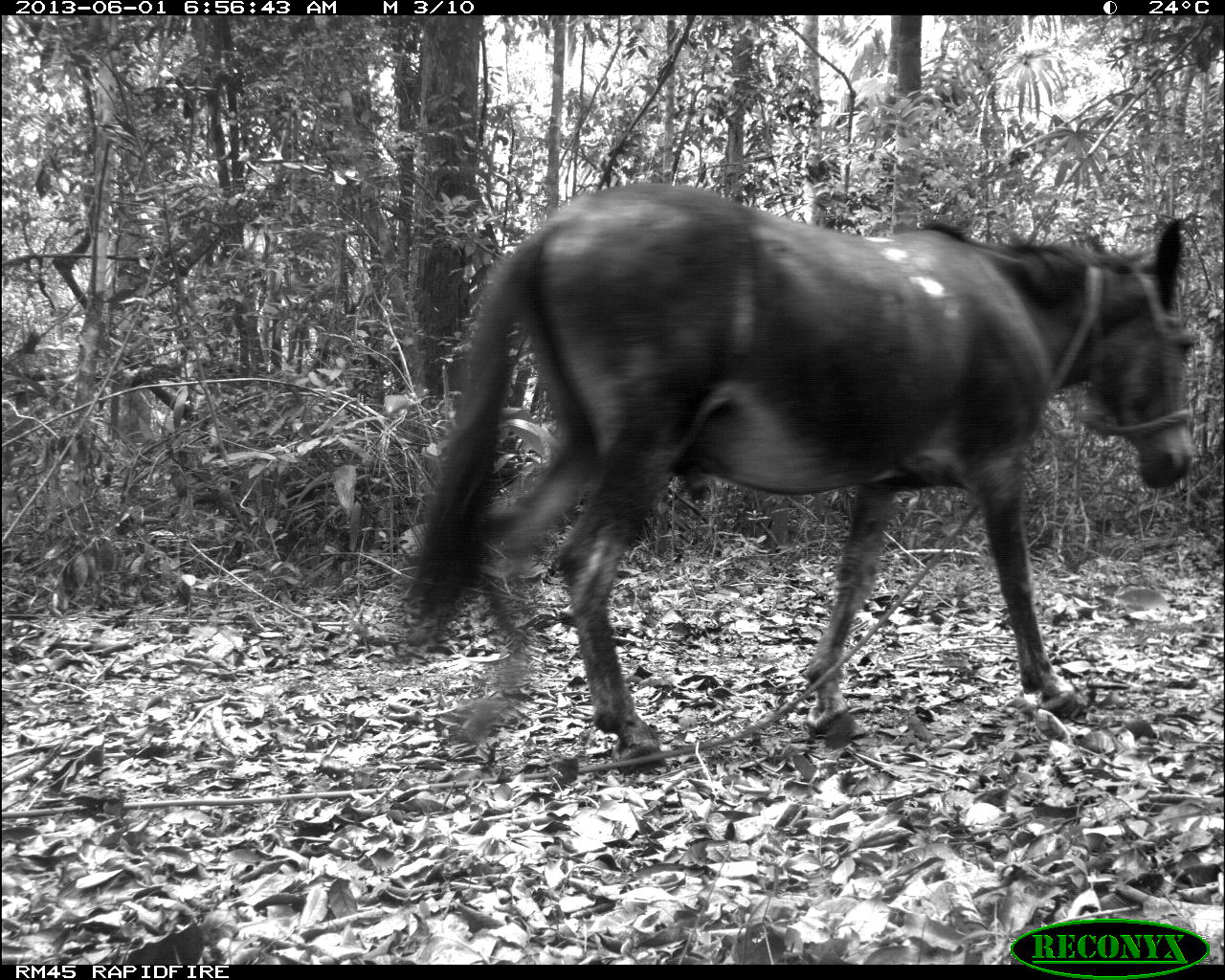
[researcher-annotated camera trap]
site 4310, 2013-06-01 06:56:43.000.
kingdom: Animalia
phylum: Chordata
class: Mammalia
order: Perissodactyla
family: Equidae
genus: Equus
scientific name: Equus ferus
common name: wild horse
Equus ferus (wild horse), count 1.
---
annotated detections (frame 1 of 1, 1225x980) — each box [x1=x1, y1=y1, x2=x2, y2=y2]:
equus ferus: [x1=394, y1=178, x2=1202, y2=768]